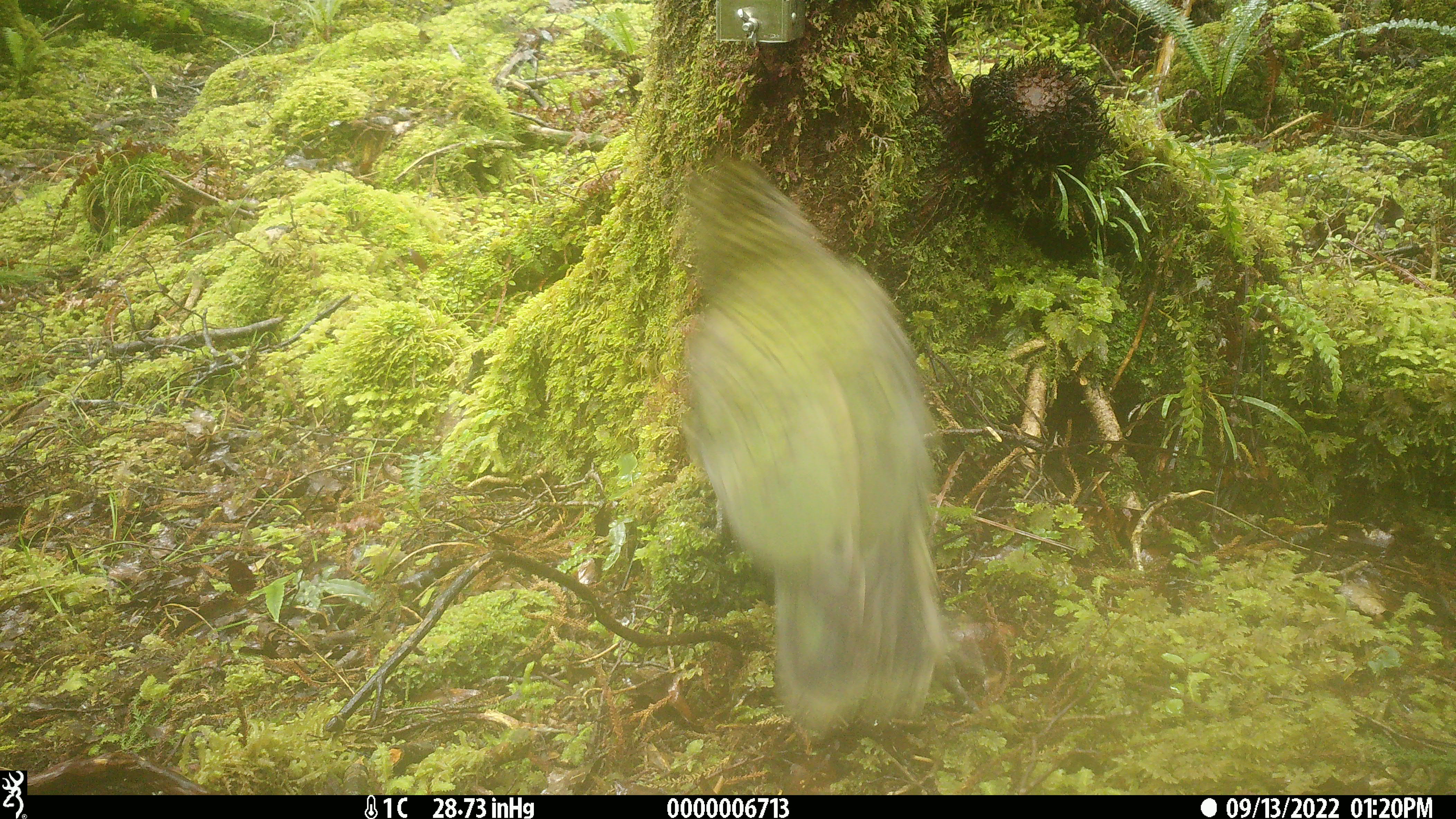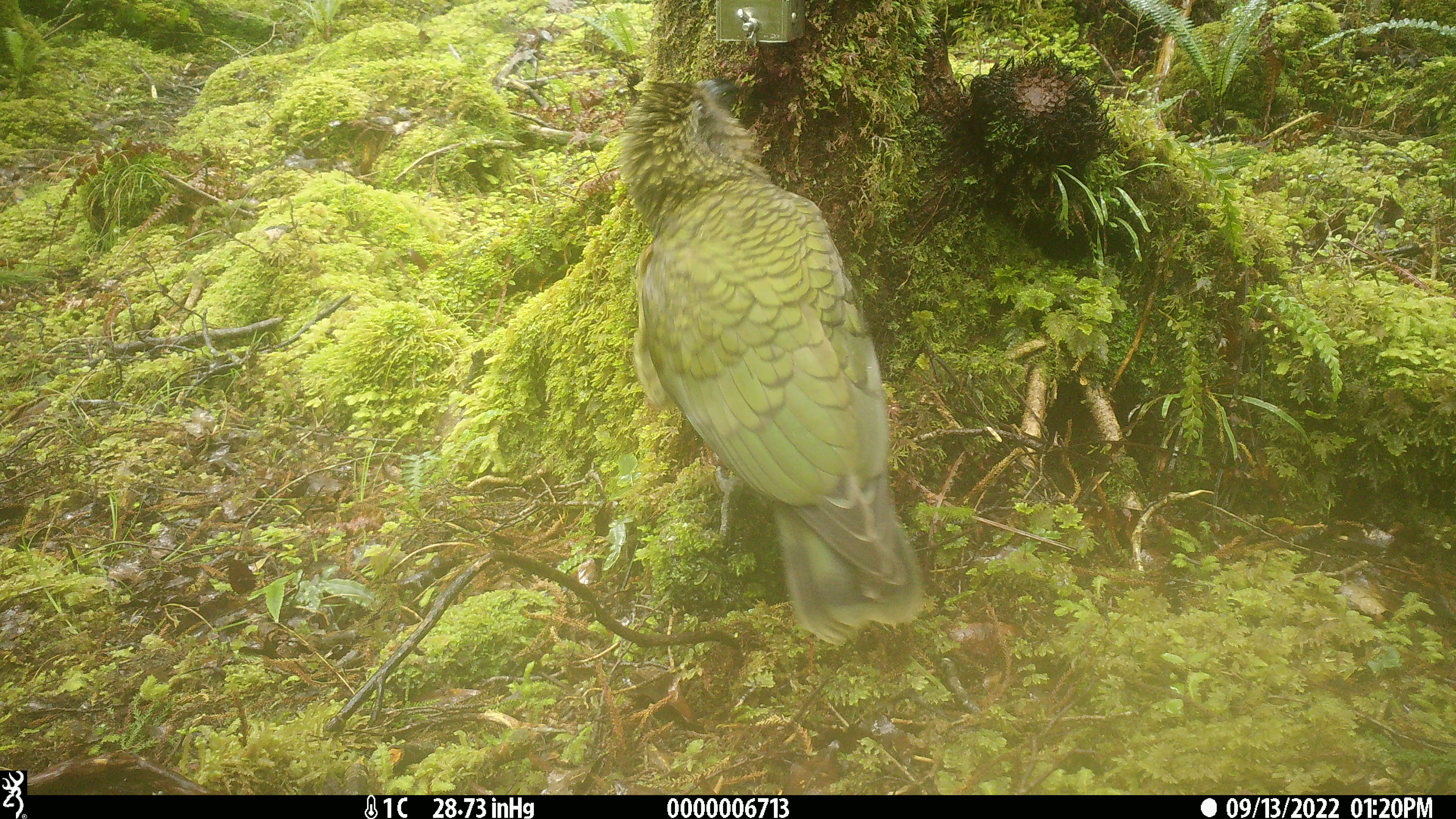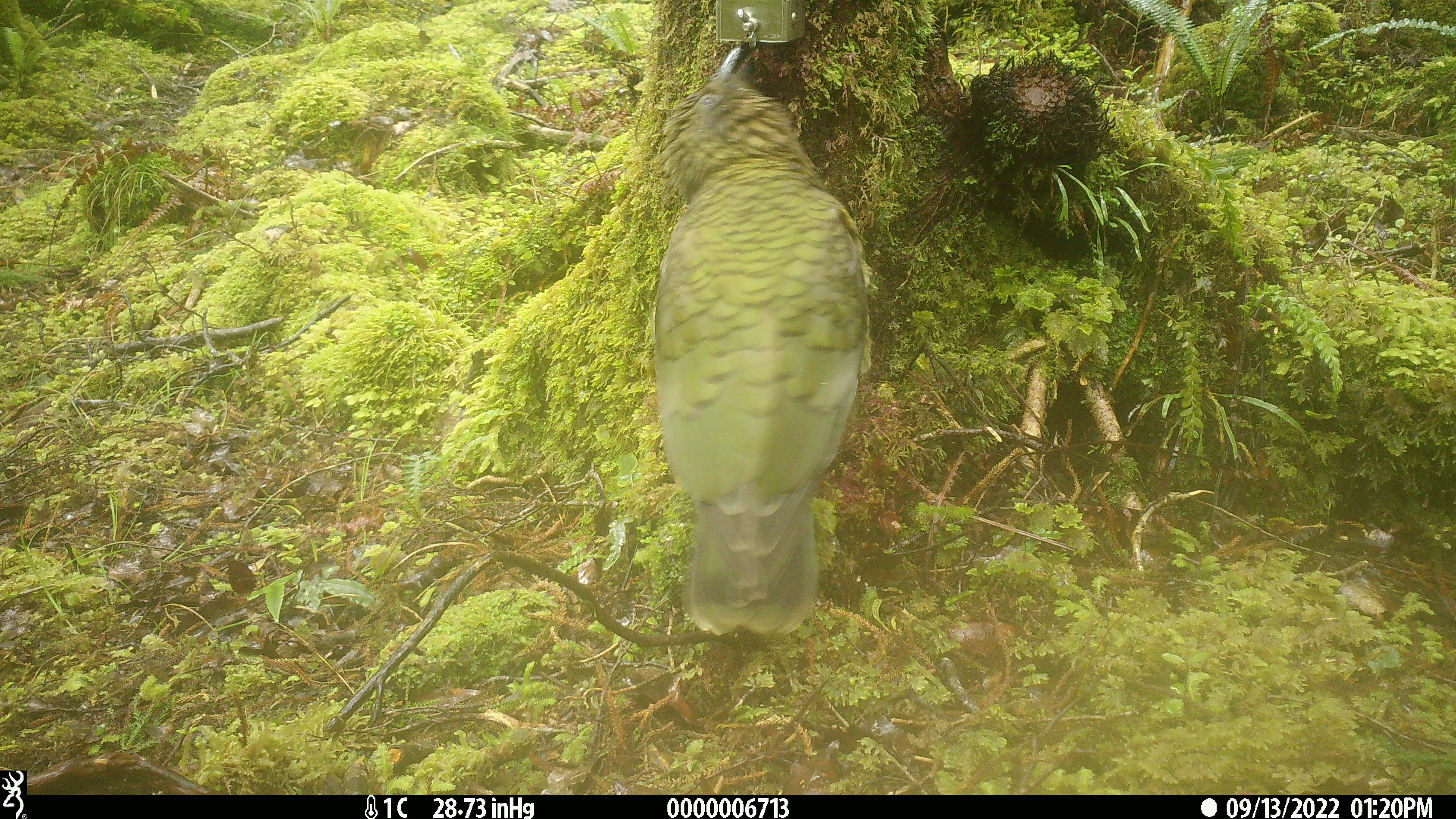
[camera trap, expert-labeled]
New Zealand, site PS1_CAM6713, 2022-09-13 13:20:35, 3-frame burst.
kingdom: Animalia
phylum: Chordata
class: Aves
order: Psittaciformes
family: Strigopidae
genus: Nestor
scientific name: Nestor notabilis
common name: kea